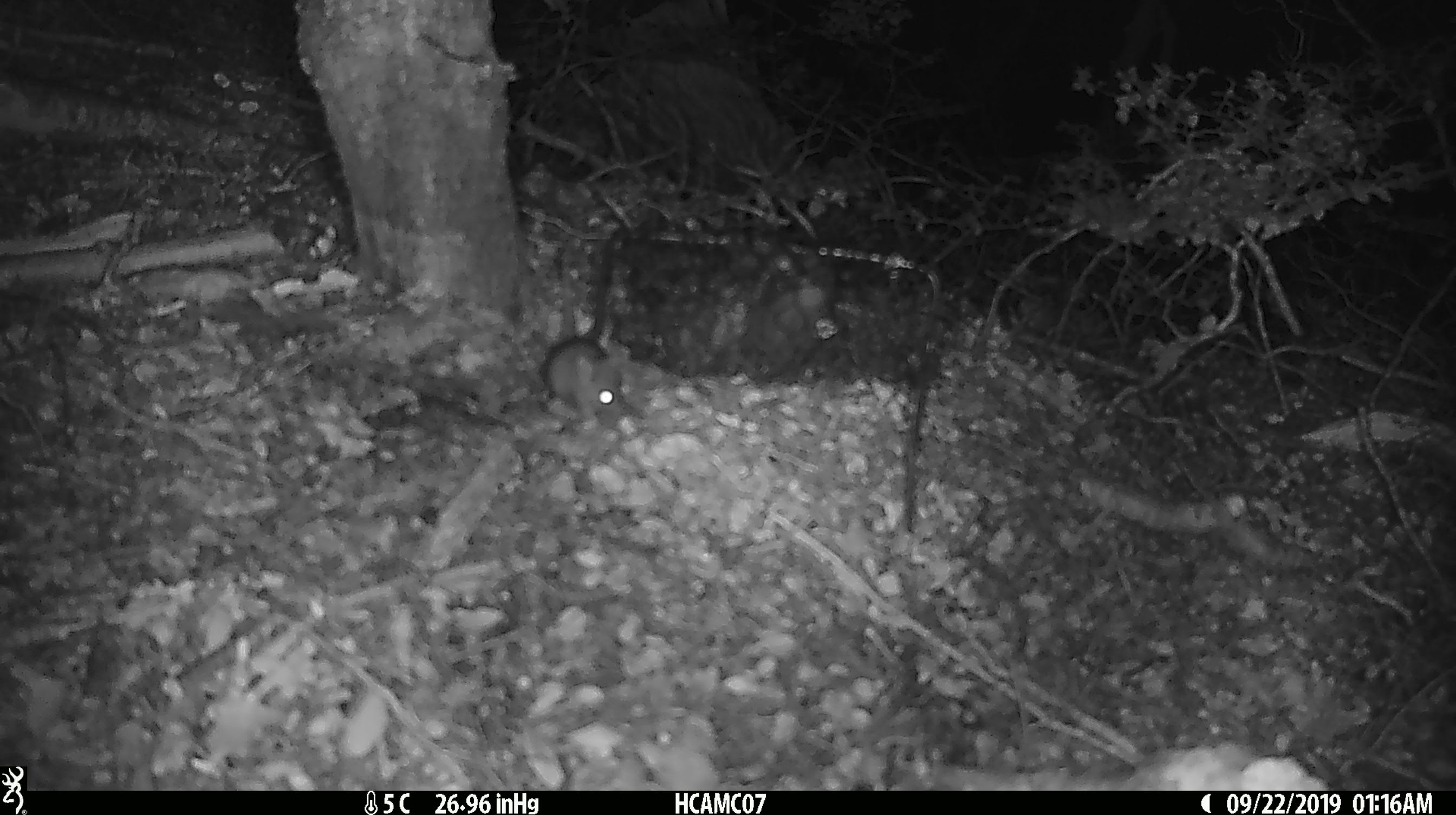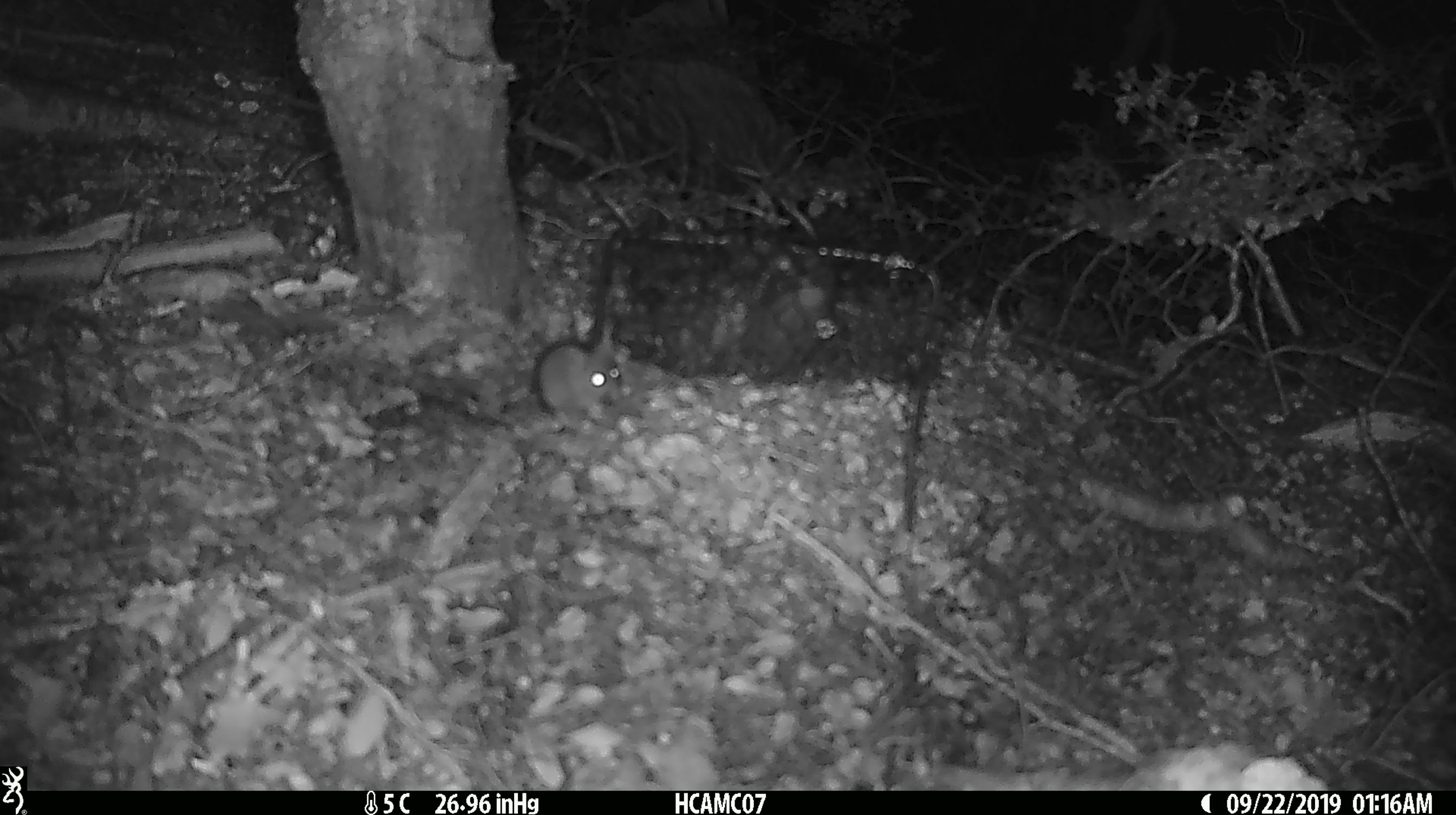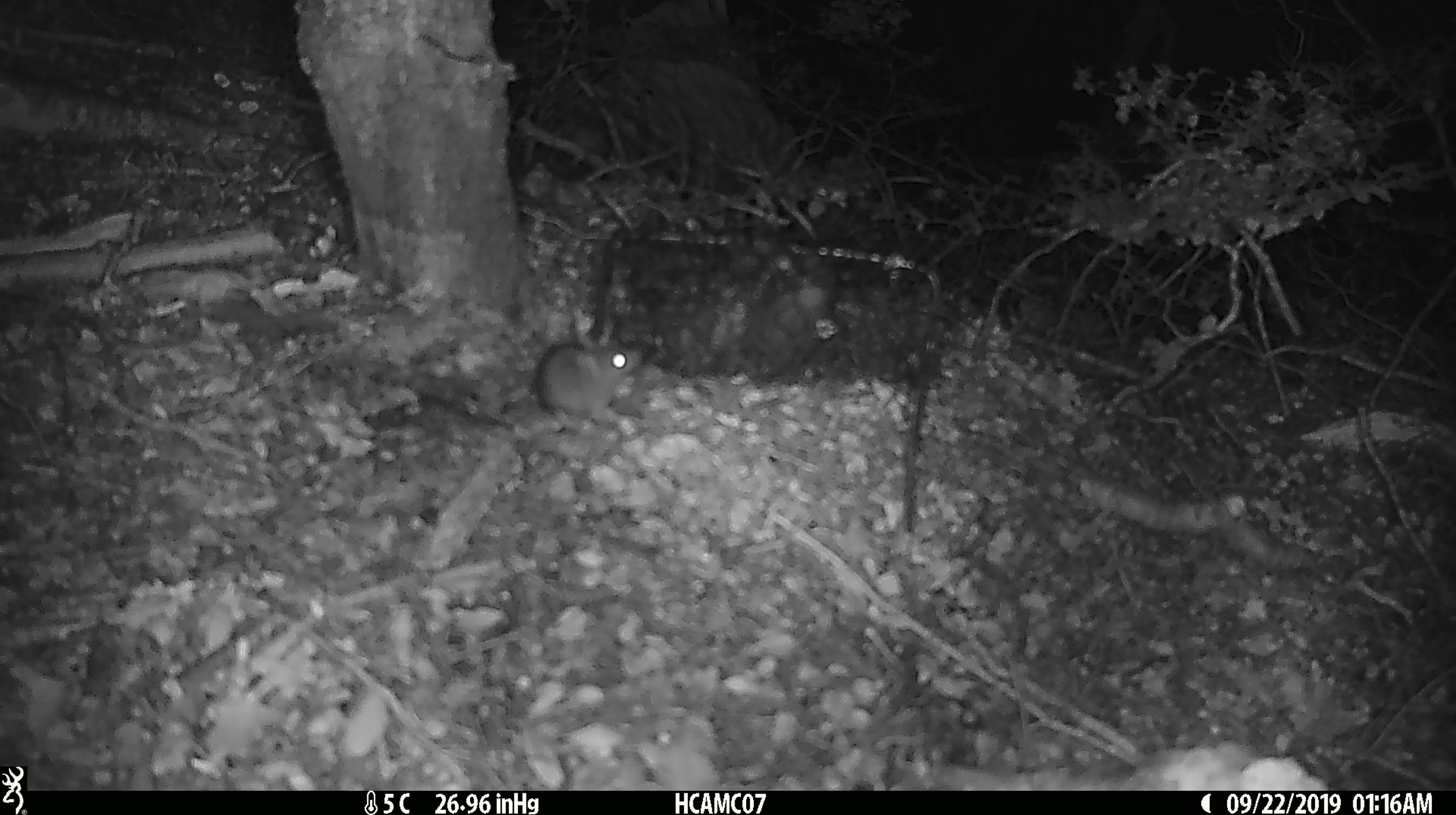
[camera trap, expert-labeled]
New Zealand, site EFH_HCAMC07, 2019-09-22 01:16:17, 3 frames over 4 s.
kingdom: Animalia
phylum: Chordata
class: Mammalia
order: Rodentia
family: Muridae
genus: Mus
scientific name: Mus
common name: mouse